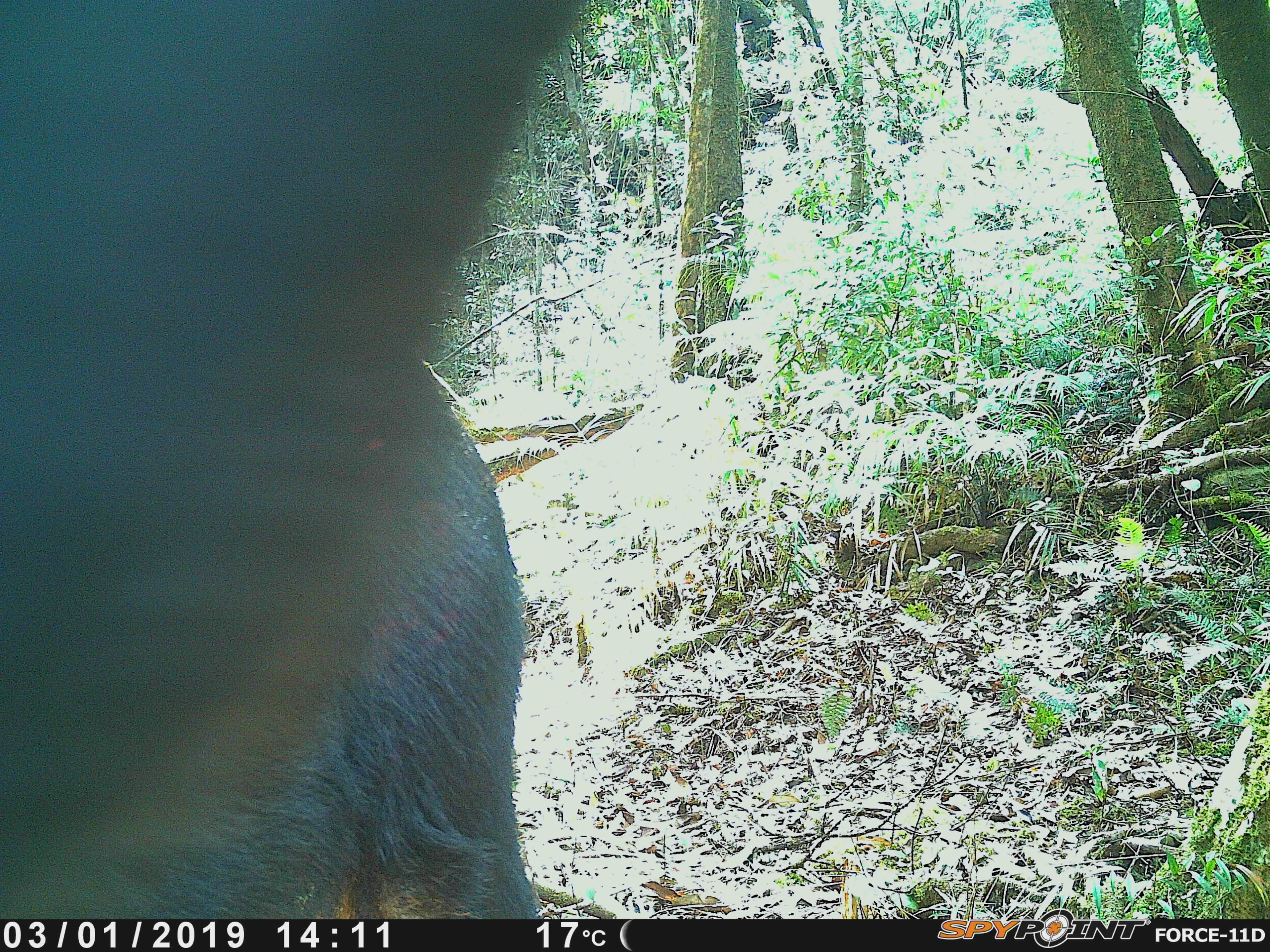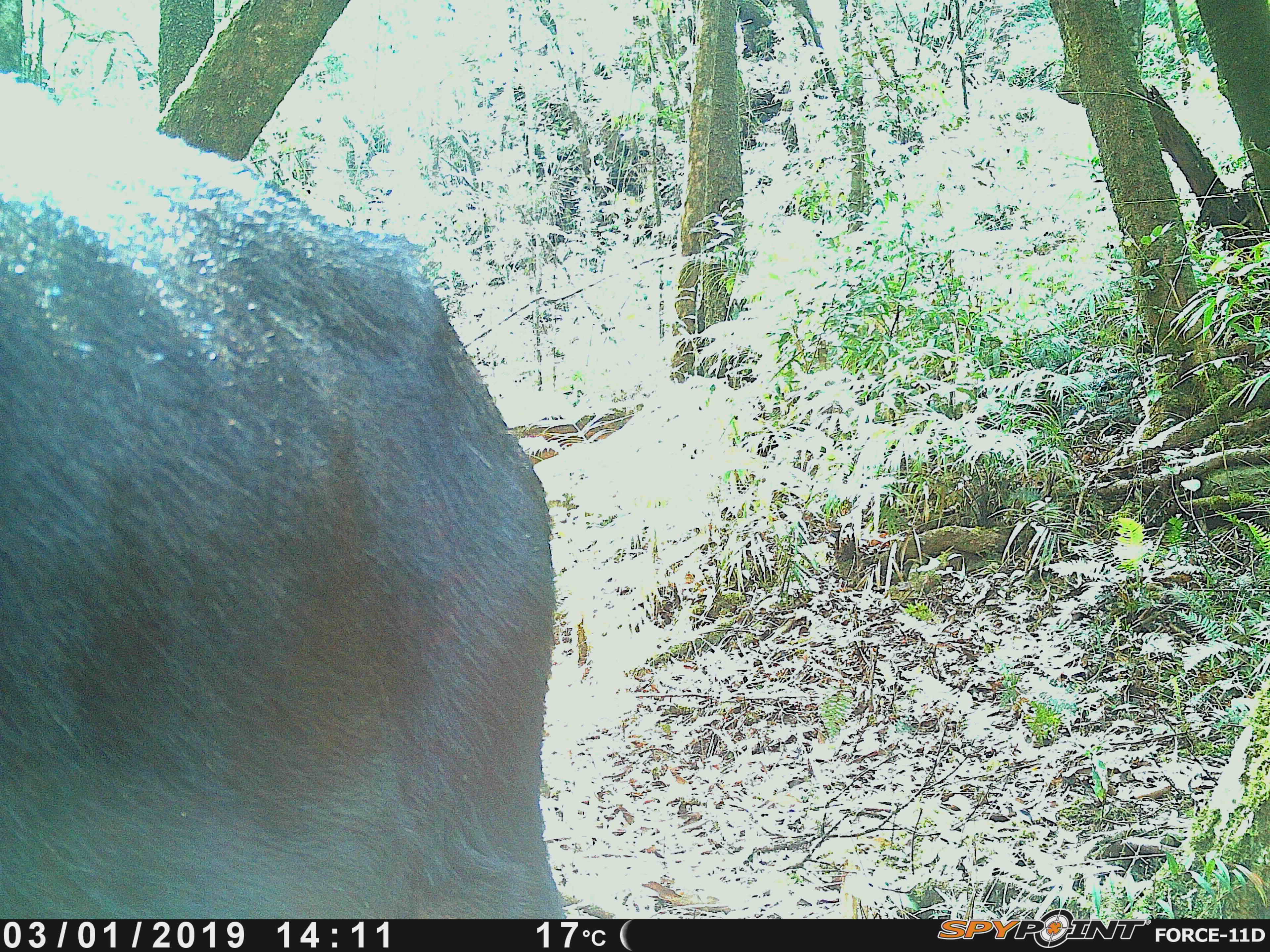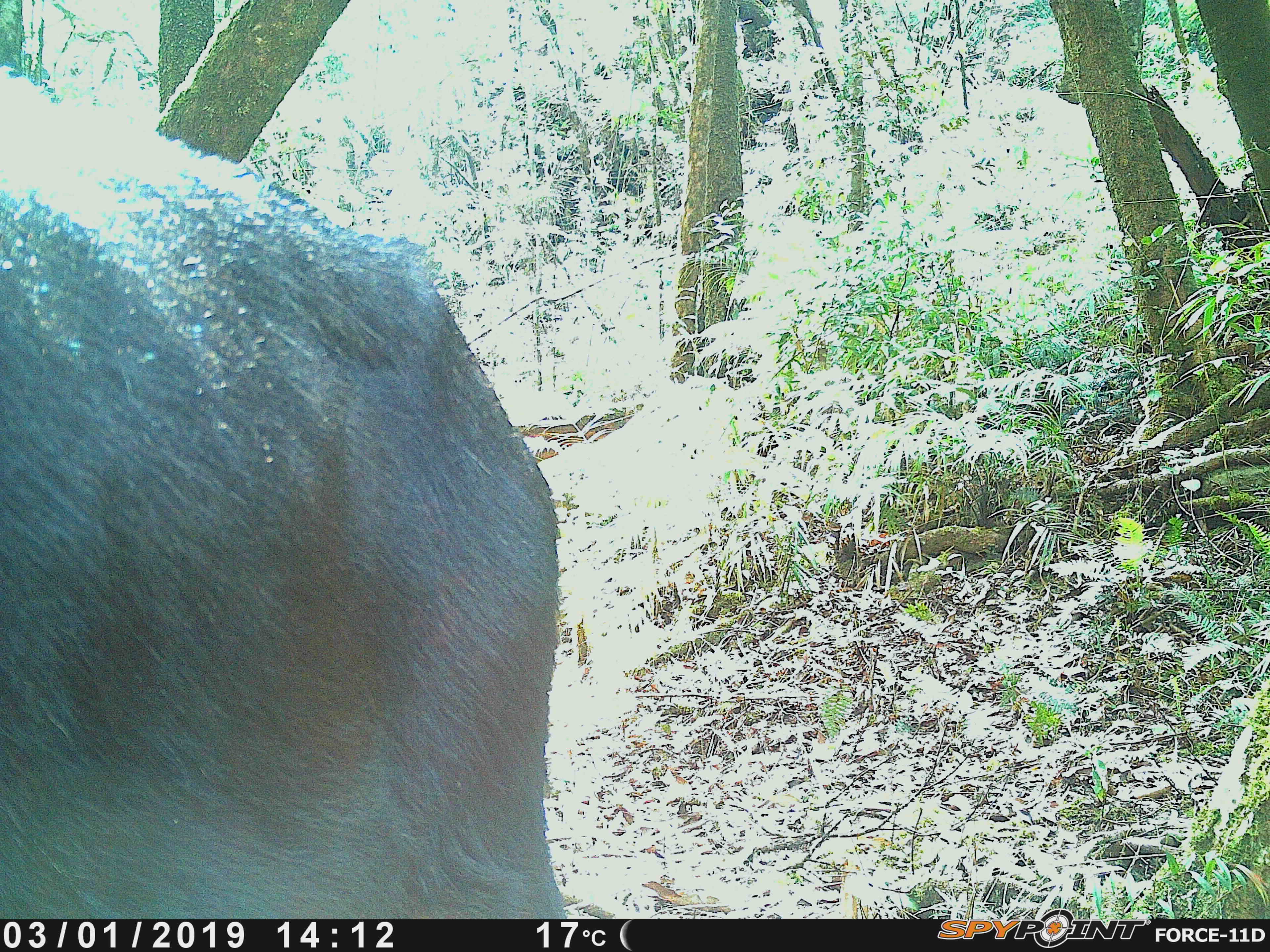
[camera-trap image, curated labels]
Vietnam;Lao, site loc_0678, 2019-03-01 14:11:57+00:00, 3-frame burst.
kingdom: Animalia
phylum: Chordata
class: Mammalia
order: Artiodactyla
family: Bovidae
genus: Capricornis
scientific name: Capricornis sumatraensis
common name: chinese serow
Chinese serow (Capricornis sumatraensis). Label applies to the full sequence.